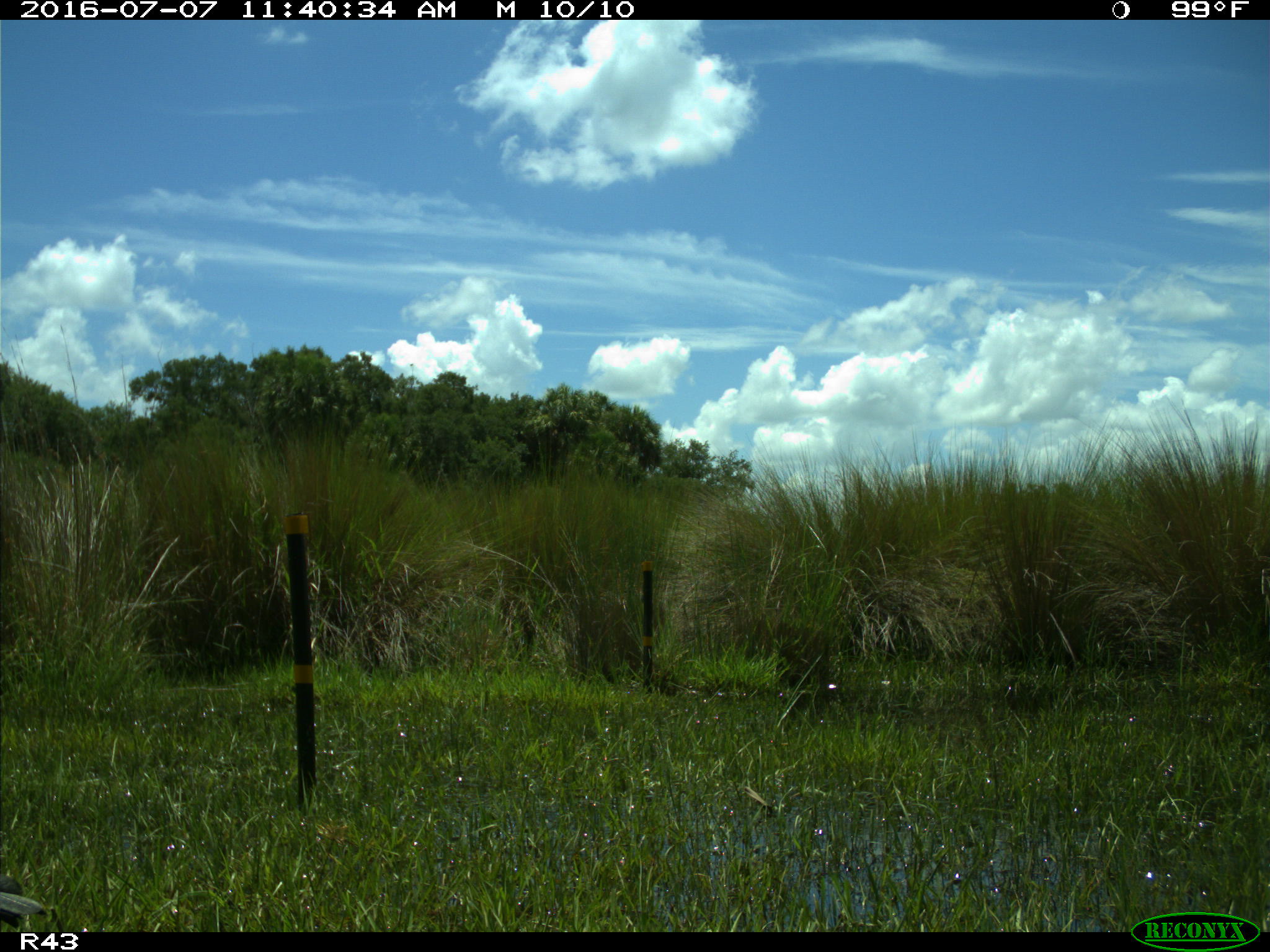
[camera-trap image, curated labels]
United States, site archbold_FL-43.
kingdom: Animalia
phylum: Chordata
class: Aves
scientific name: Aves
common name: birds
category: unidentified bird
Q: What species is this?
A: Unidentified bird (birds) (Aves).